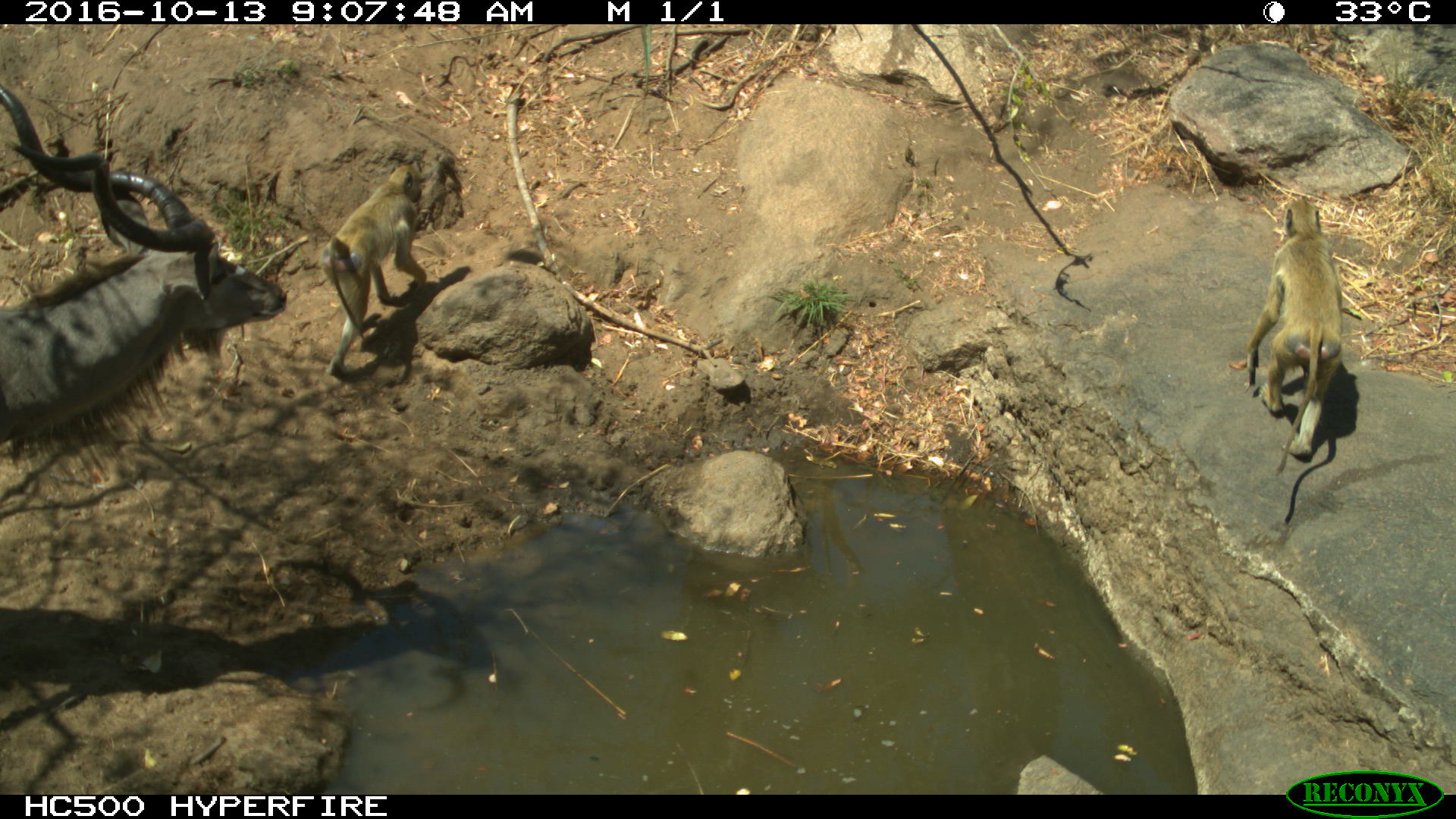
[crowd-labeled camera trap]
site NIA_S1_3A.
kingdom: Animalia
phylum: Chordata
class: Mammalia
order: Primates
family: Cercopithecidae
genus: Papio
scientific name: Papio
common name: baboon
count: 2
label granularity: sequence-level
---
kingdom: Animalia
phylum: Chordata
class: Mammalia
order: Artiodactyla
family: Bovidae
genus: Tragelaphus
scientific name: Tragelaphus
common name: kudu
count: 1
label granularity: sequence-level